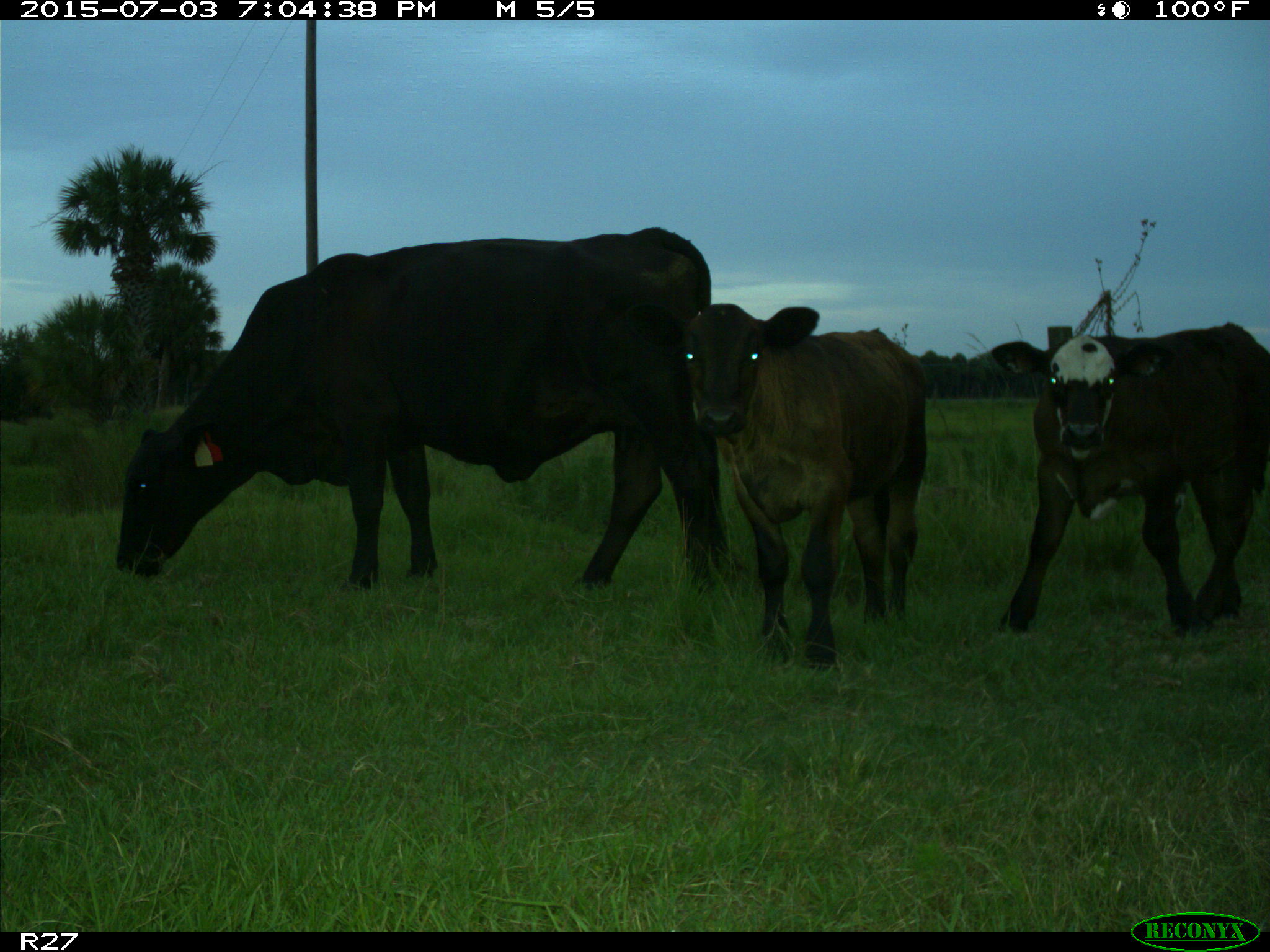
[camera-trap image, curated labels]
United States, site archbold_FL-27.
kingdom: Animalia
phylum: Chordata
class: Mammalia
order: Artiodactyla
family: Bovidae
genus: Bos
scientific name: Bos taurus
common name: domestic cow